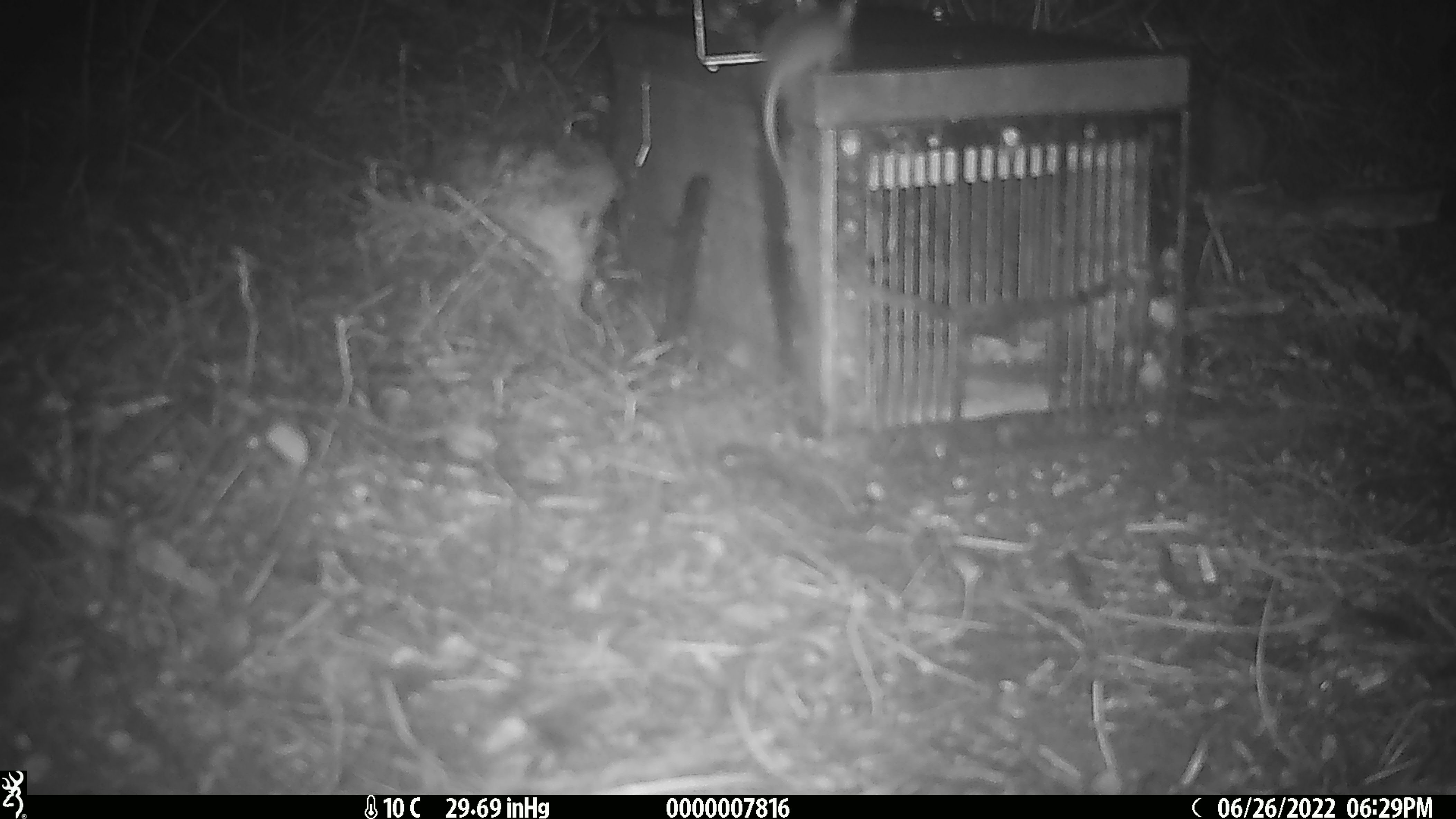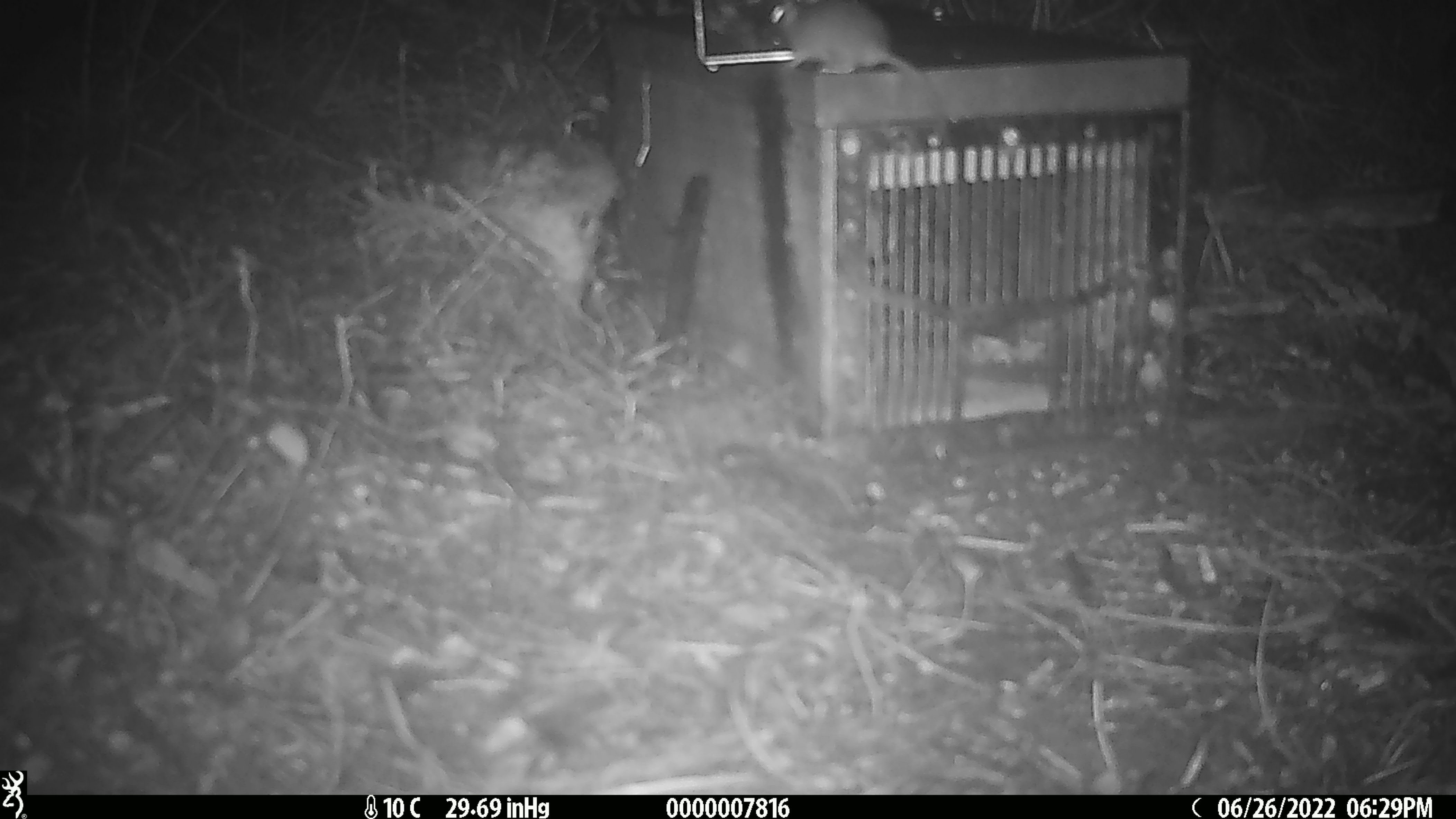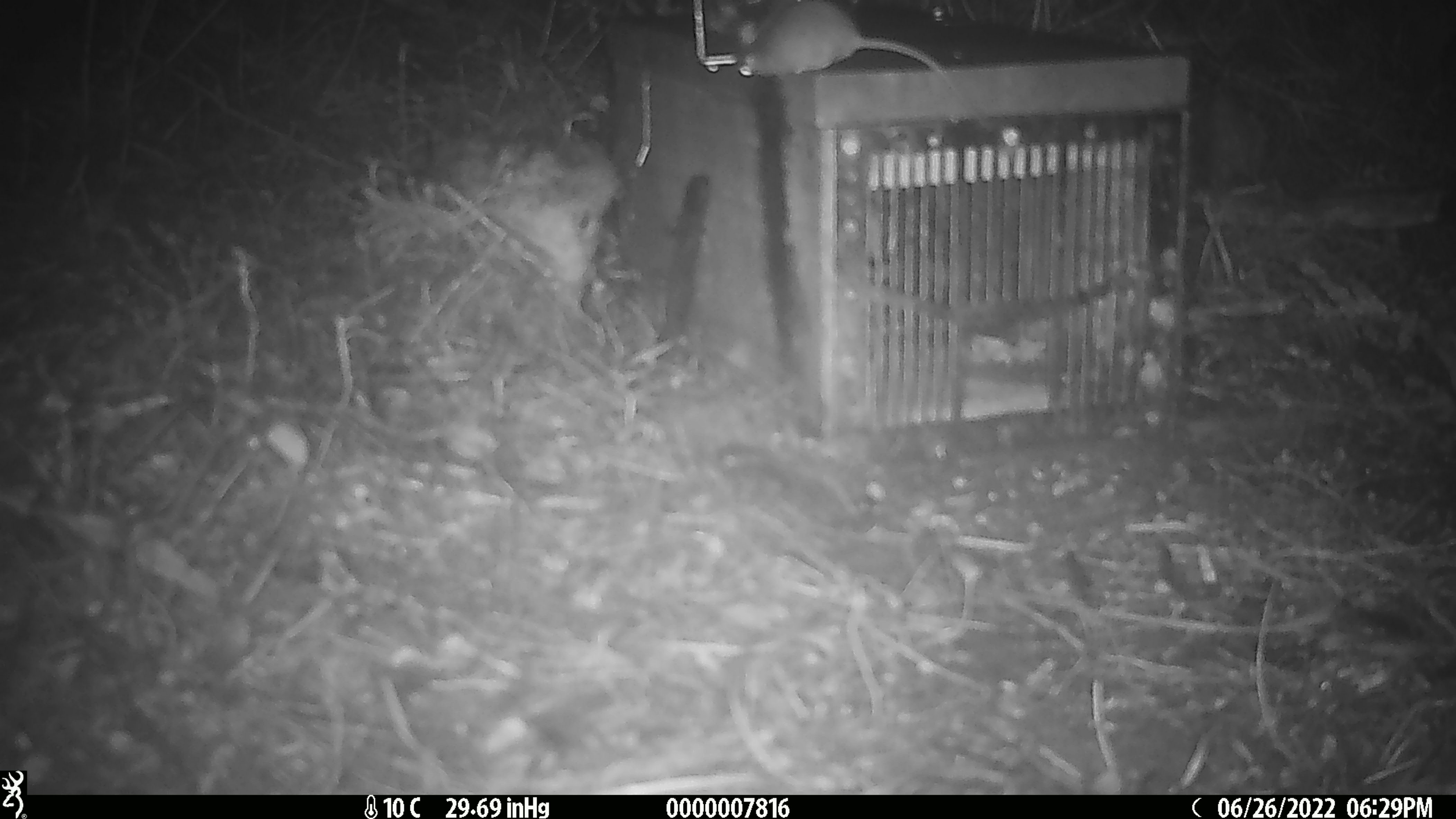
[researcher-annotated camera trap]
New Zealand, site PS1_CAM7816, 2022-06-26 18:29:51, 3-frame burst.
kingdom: Animalia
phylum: Chordata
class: Mammalia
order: Rodentia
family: Muridae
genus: Mus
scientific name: Mus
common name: mouse